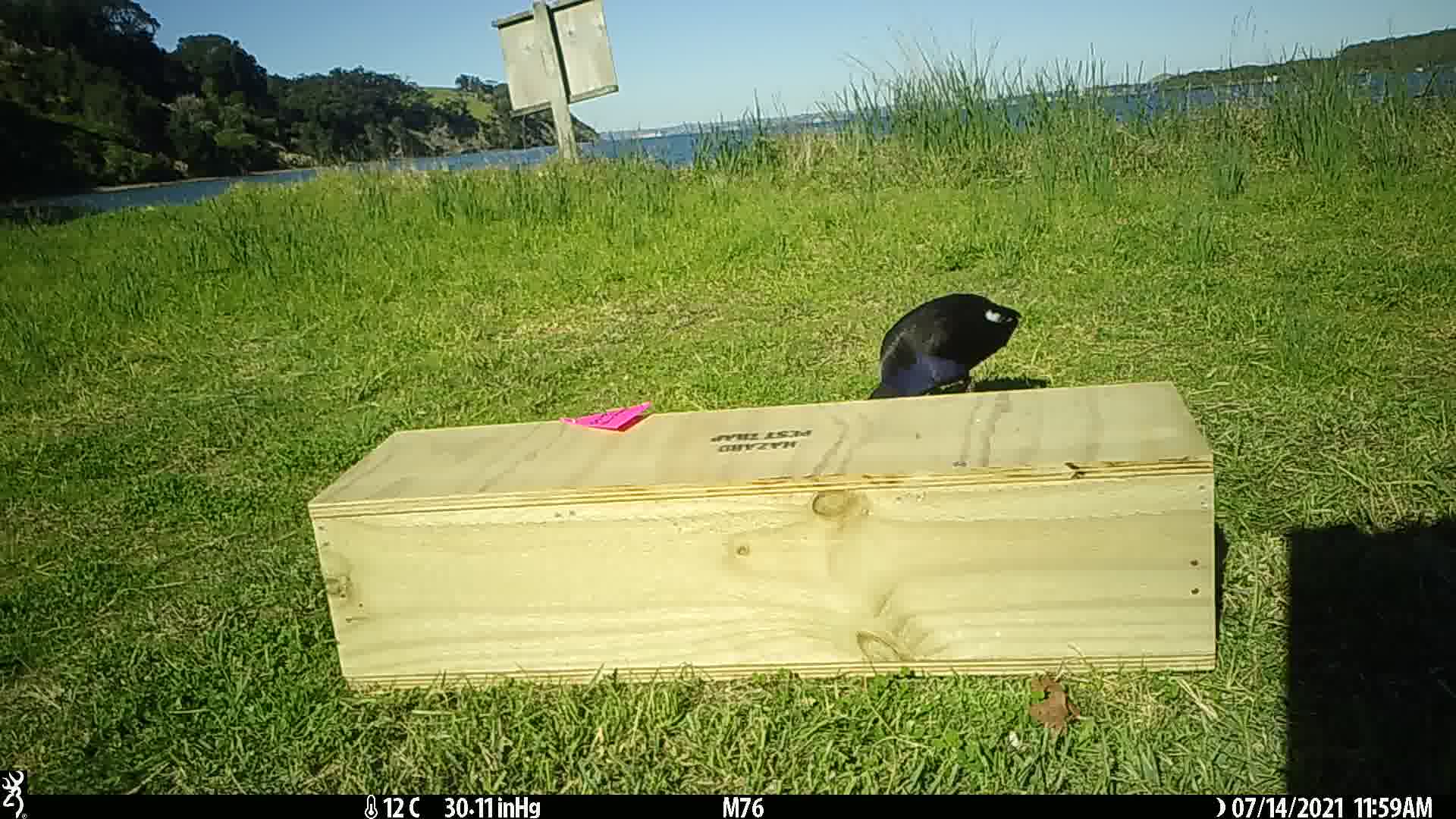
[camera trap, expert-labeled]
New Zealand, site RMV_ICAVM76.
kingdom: Animalia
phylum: Chordata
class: Aves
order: Gruiformes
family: Rallidae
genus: Porphyrio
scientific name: Porphyrio melanotus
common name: australasian swamphen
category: pukeko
Pukeko (australasian swamphen) (Porphyrio melanotus).